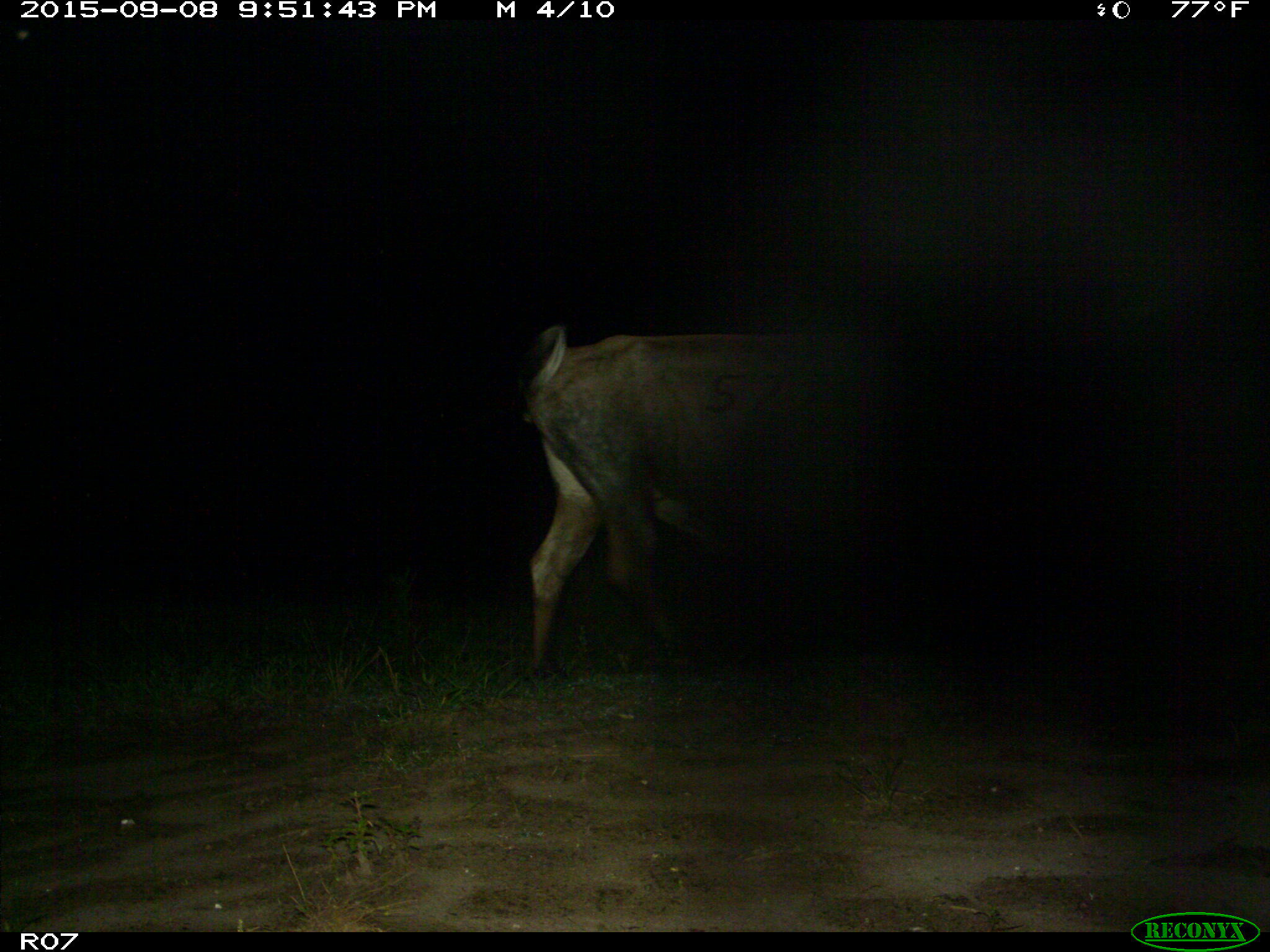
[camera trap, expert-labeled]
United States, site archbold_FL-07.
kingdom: Animalia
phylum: Chordata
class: Mammalia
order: Artiodactyla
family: Bovidae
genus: Bos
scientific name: Bos taurus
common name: domestic cow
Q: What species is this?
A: Bos taurus (domestic cow).